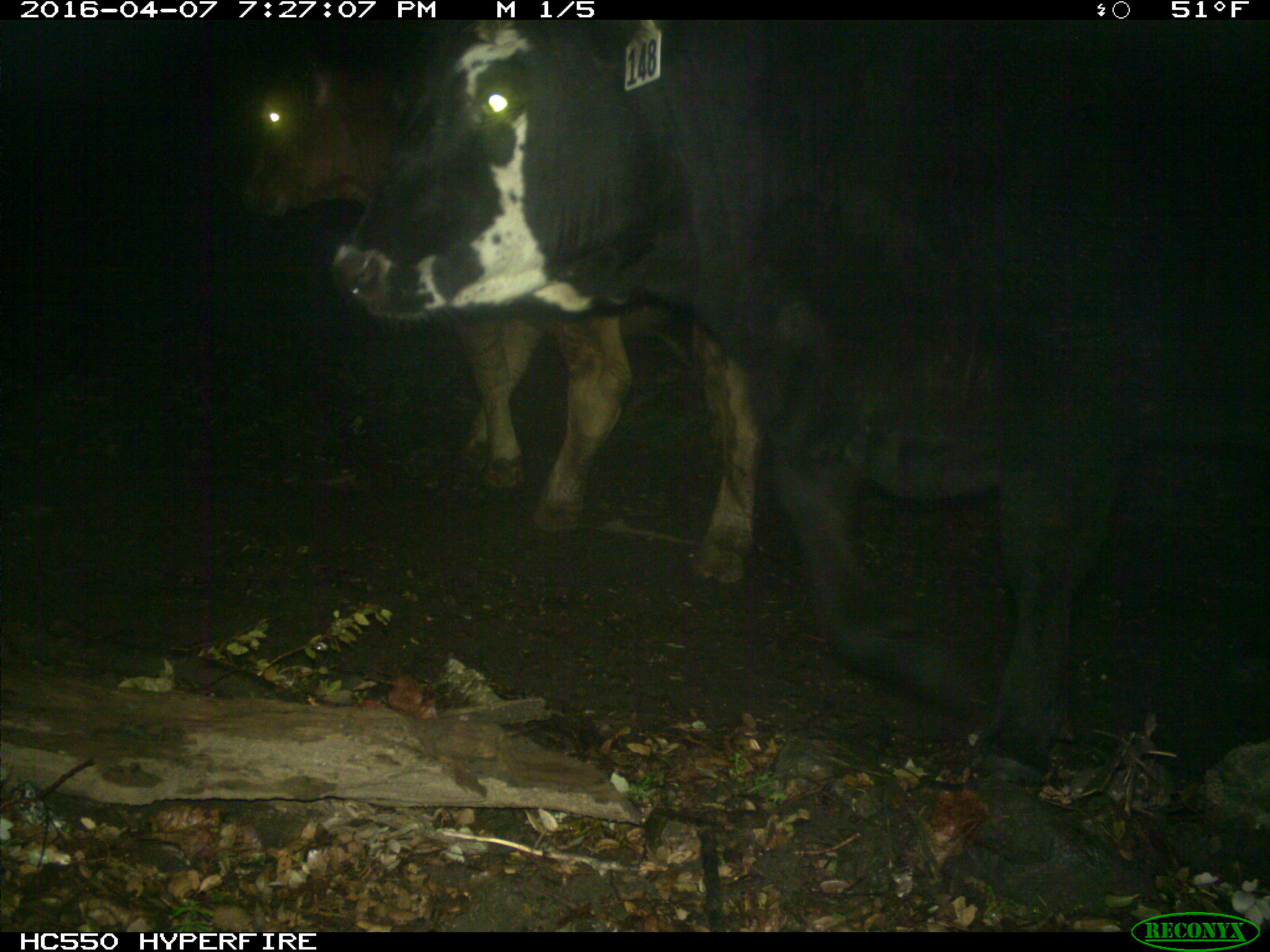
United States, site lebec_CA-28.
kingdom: Animalia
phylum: Chordata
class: Mammalia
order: Artiodactyla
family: Bovidae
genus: Bos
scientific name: Bos taurus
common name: domestic cow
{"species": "Bos taurus (domestic cow)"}